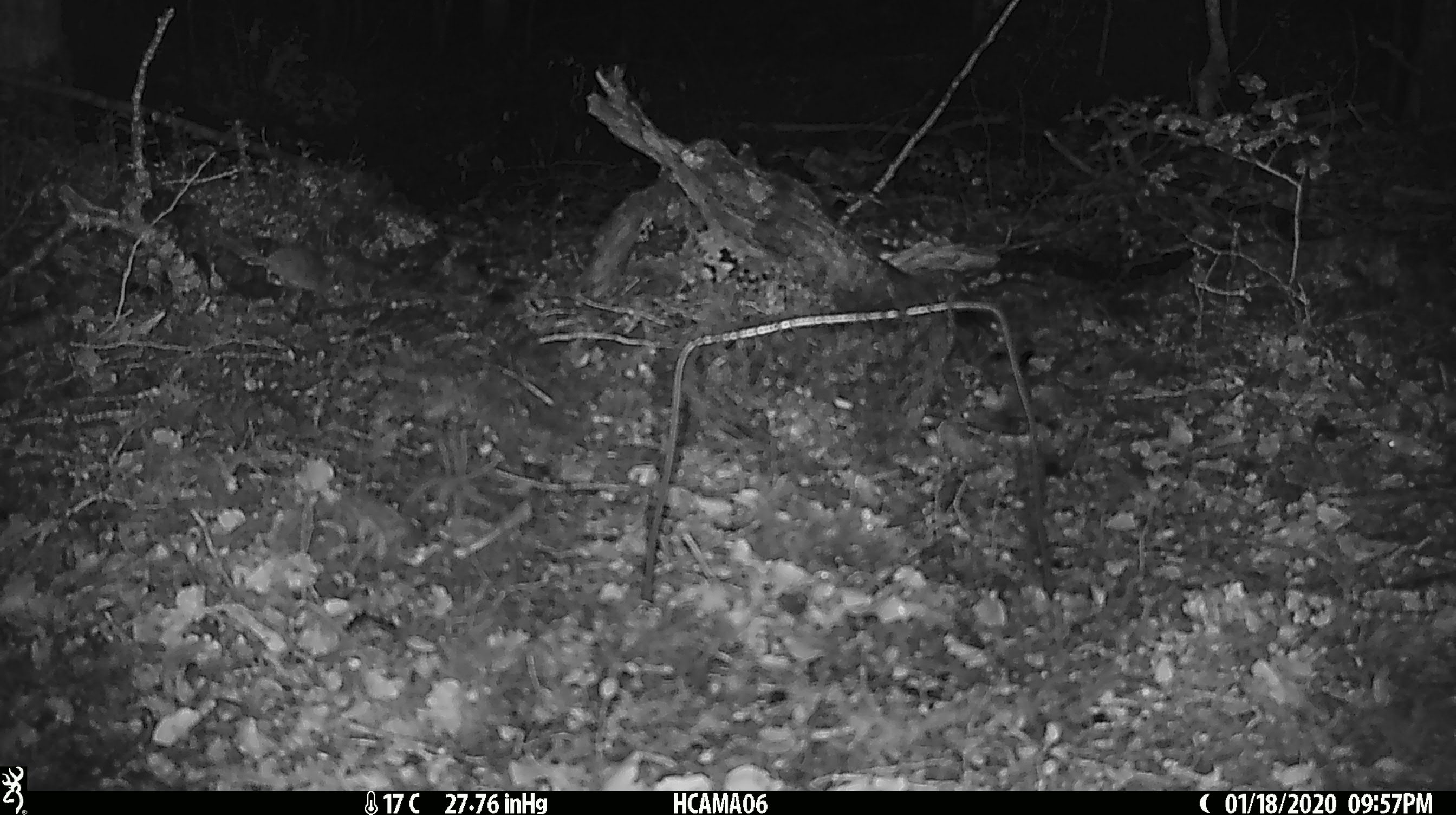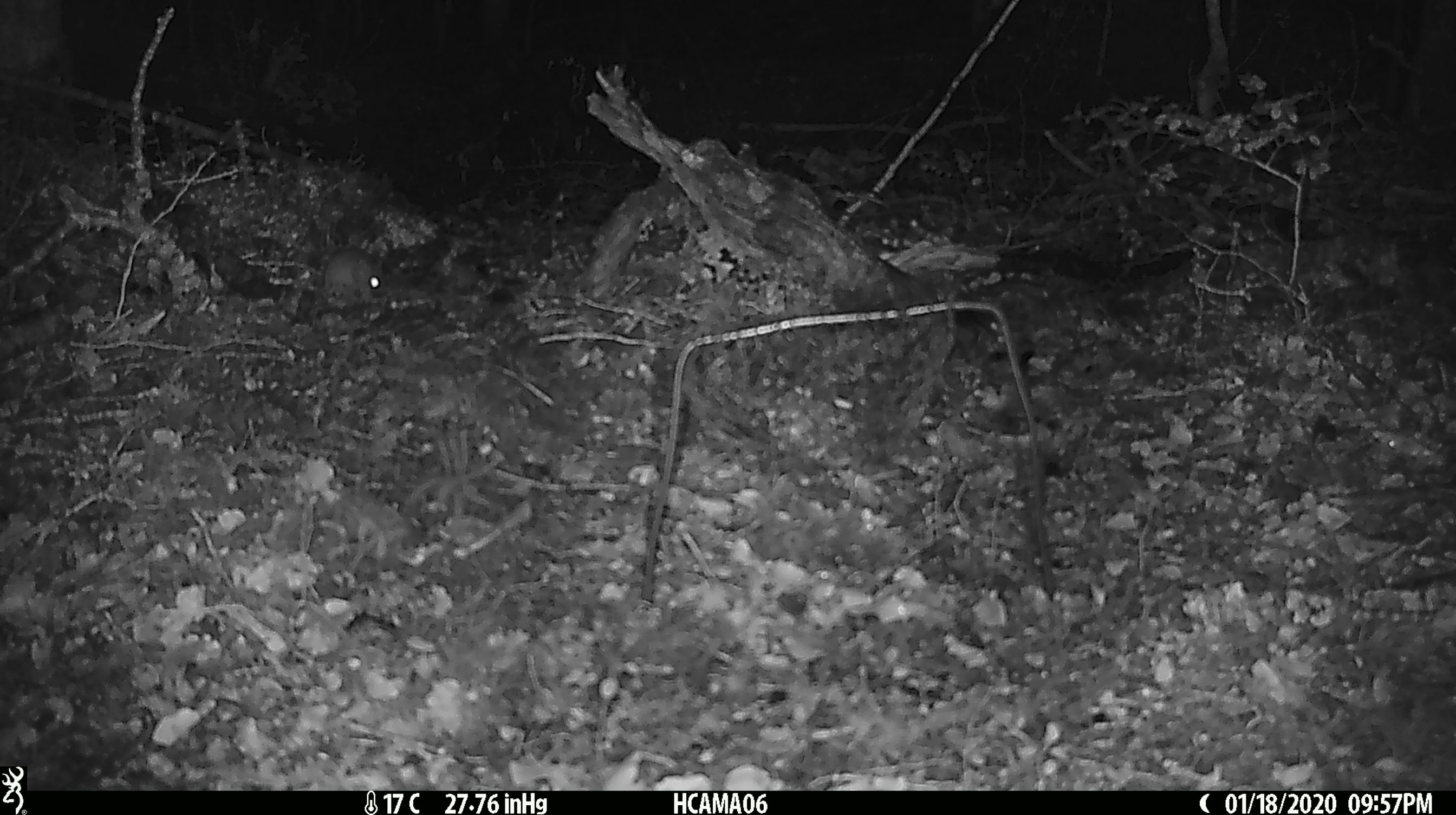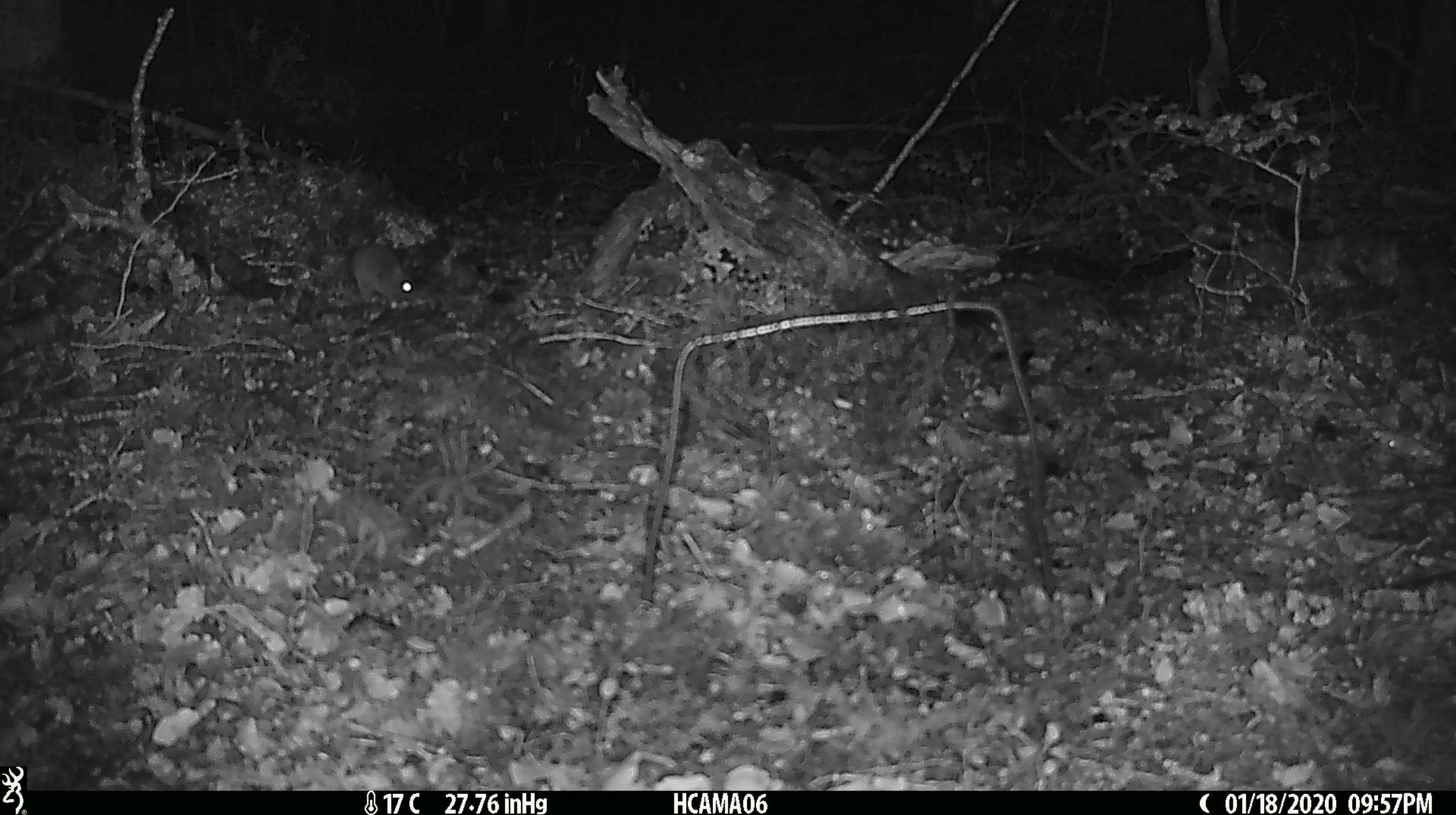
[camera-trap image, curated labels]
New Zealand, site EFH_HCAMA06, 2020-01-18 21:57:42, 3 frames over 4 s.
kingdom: Animalia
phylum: Chordata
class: Mammalia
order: Rodentia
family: Muridae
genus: Mus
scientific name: Mus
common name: mouse